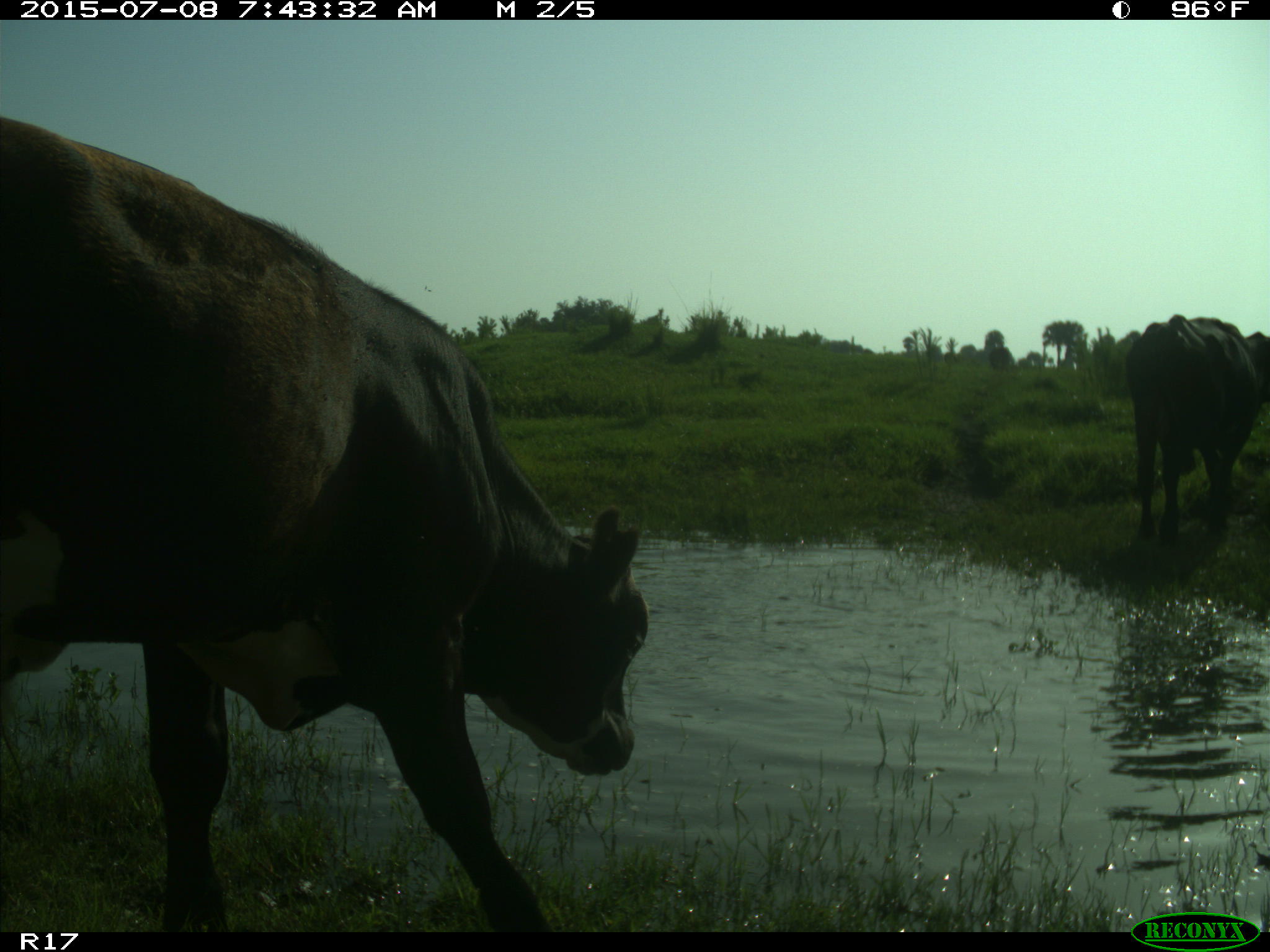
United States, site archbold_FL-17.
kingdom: Animalia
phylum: Chordata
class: Mammalia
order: Artiodactyla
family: Bovidae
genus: Bos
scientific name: Bos taurus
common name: domestic cow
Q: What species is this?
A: Bos taurus (domestic cow).